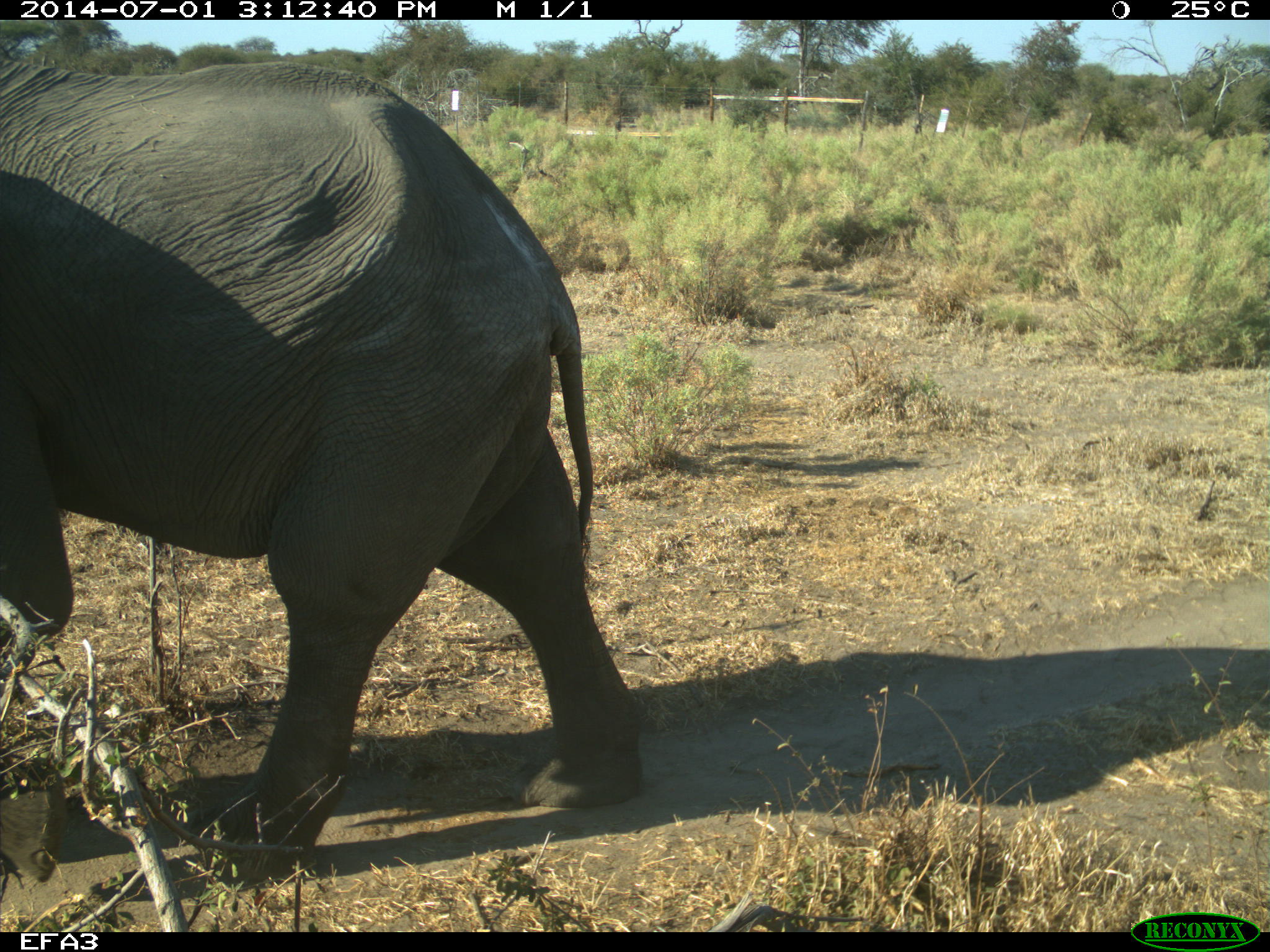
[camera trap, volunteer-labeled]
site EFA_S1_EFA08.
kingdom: Animalia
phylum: Chordata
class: Mammalia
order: Proboscidea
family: Elephantidae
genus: Loxodonta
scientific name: Loxodonta africana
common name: african bush elephant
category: elephant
Elephant (african bush elephant) (Loxodonta africana), count 1. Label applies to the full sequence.